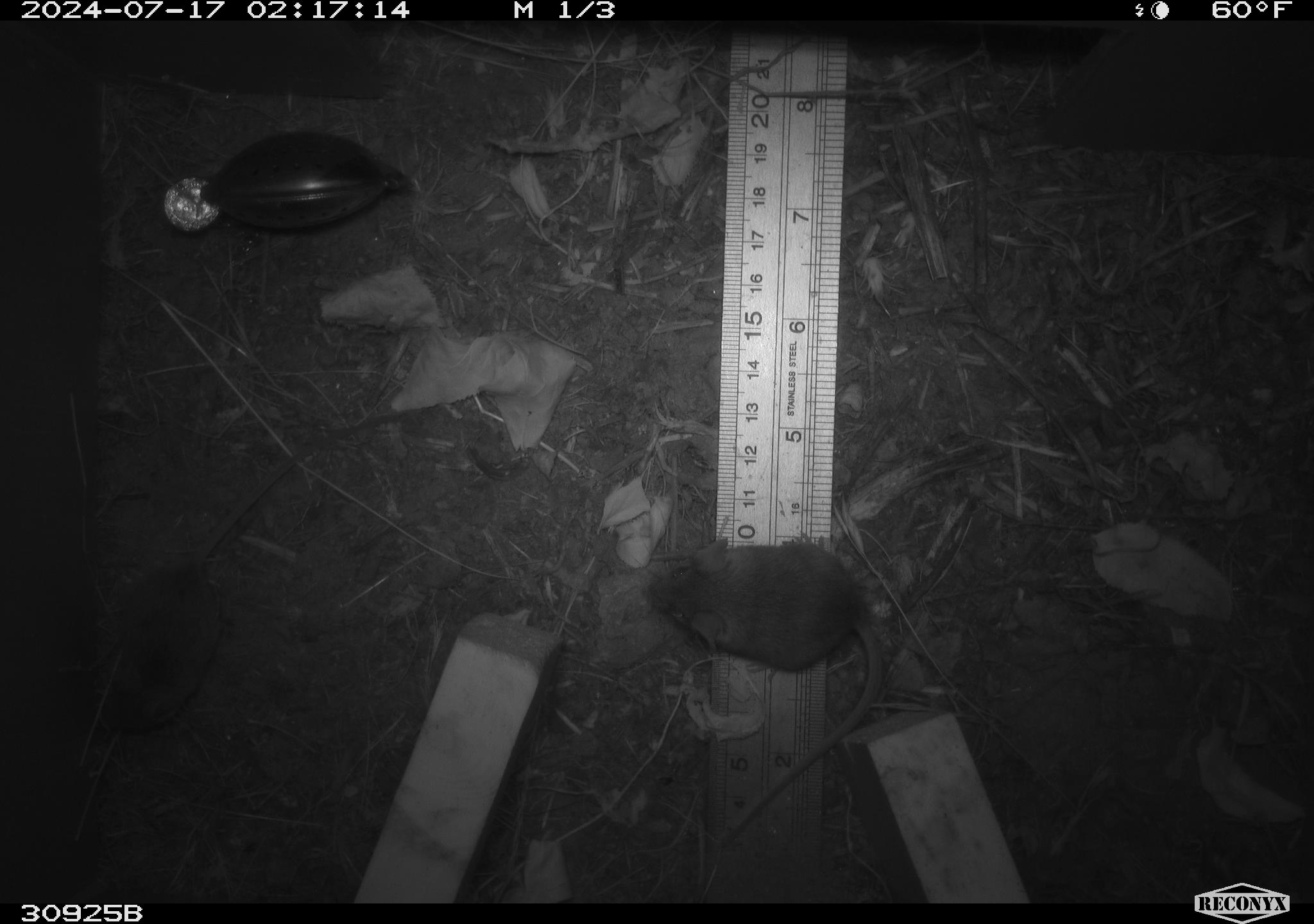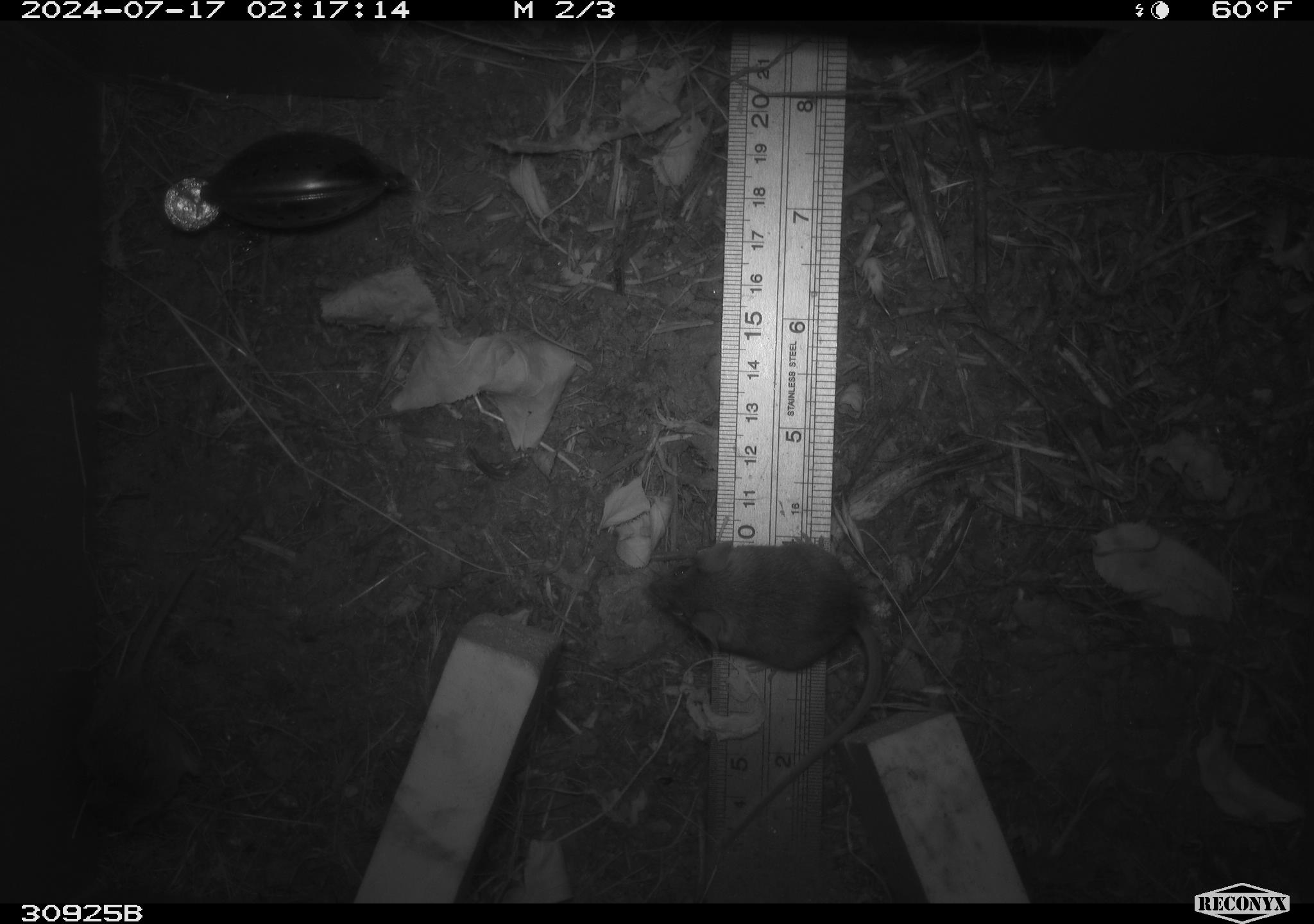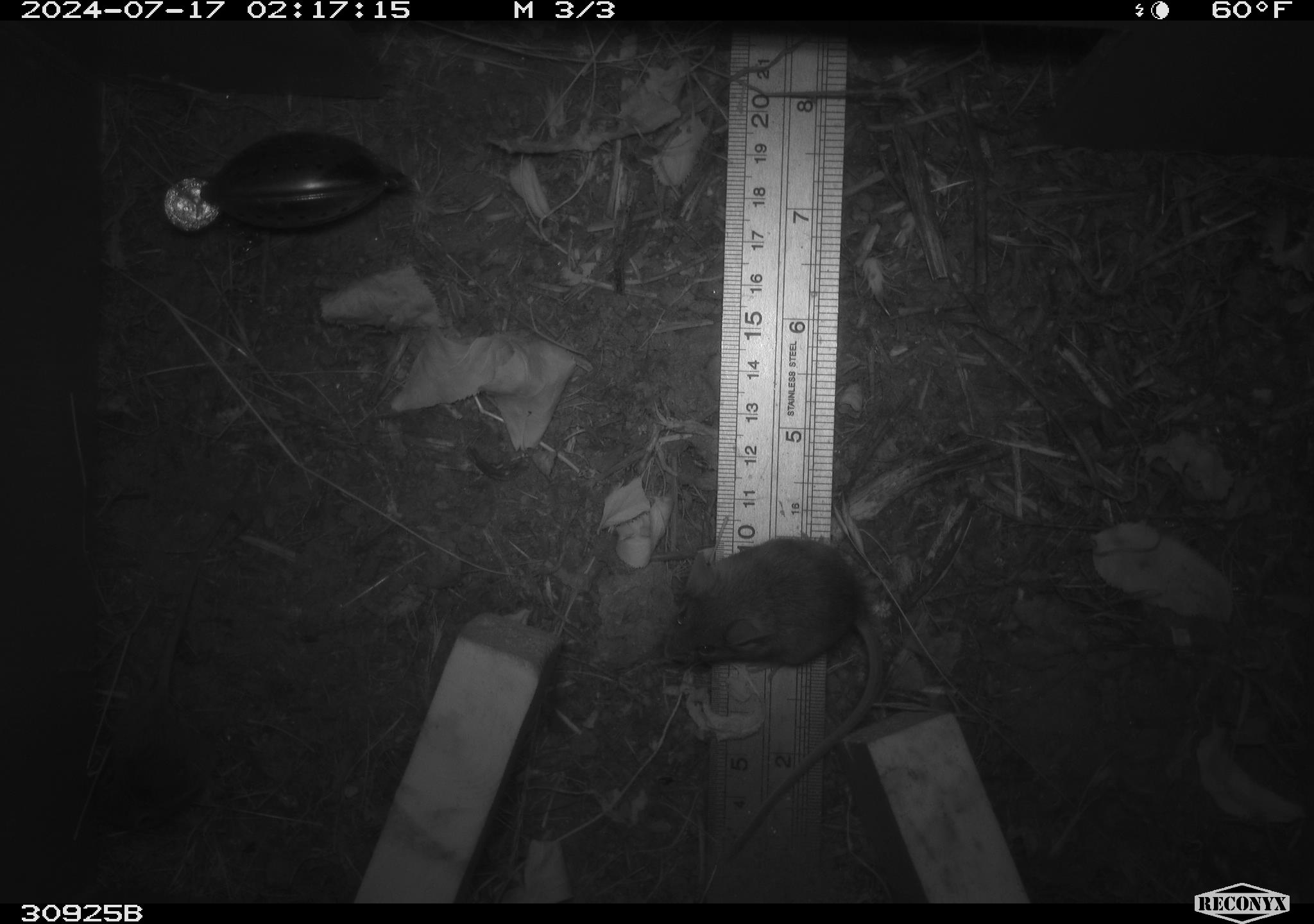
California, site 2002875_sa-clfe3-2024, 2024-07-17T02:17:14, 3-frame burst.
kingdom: Animalia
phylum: Chordata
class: Mammalia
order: Rodentia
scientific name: Rodentia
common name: mouse species